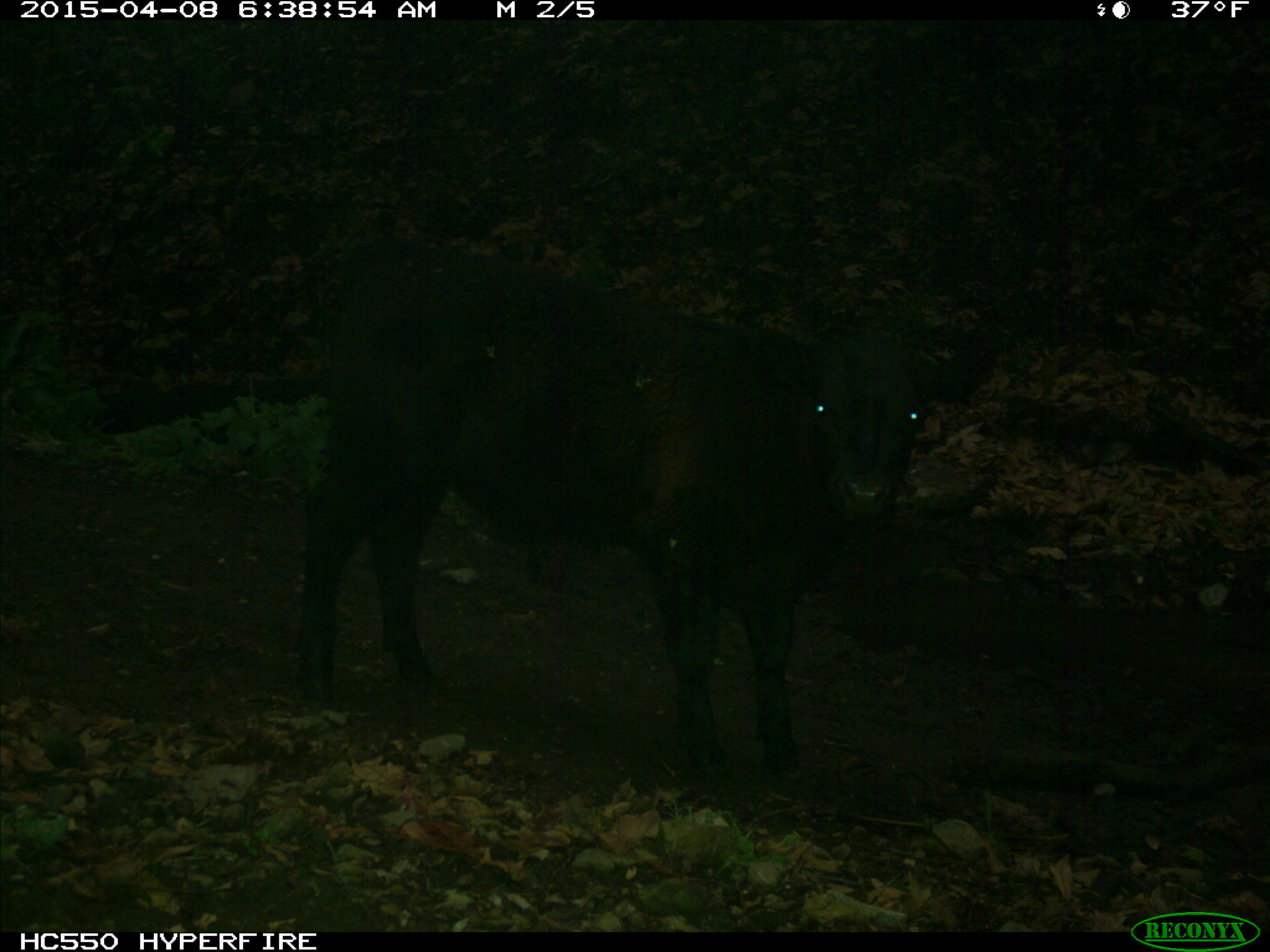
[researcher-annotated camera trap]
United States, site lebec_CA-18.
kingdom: Animalia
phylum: Chordata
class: Mammalia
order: Artiodactyla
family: Bovidae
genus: Bos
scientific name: Bos taurus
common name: domestic cow